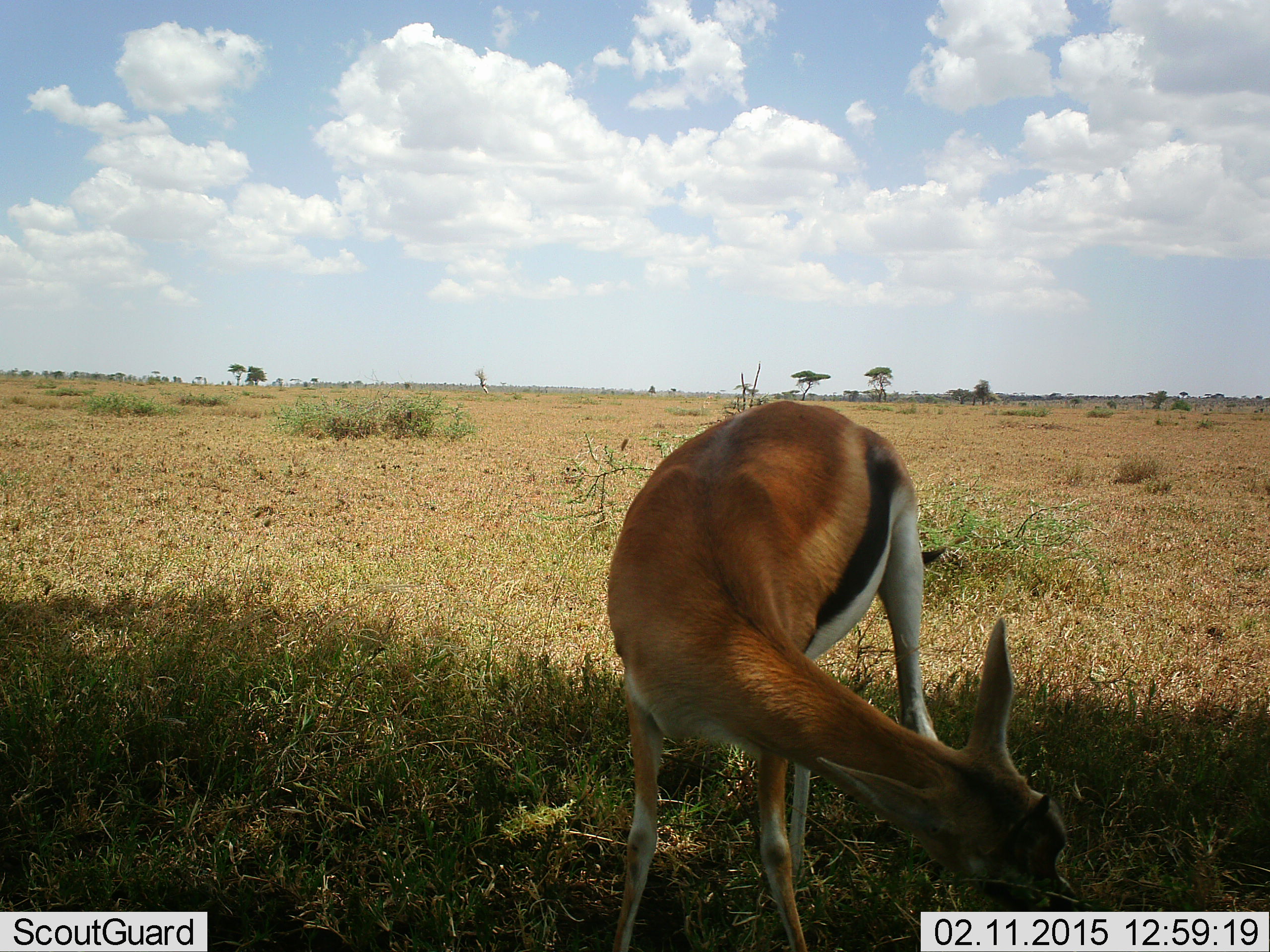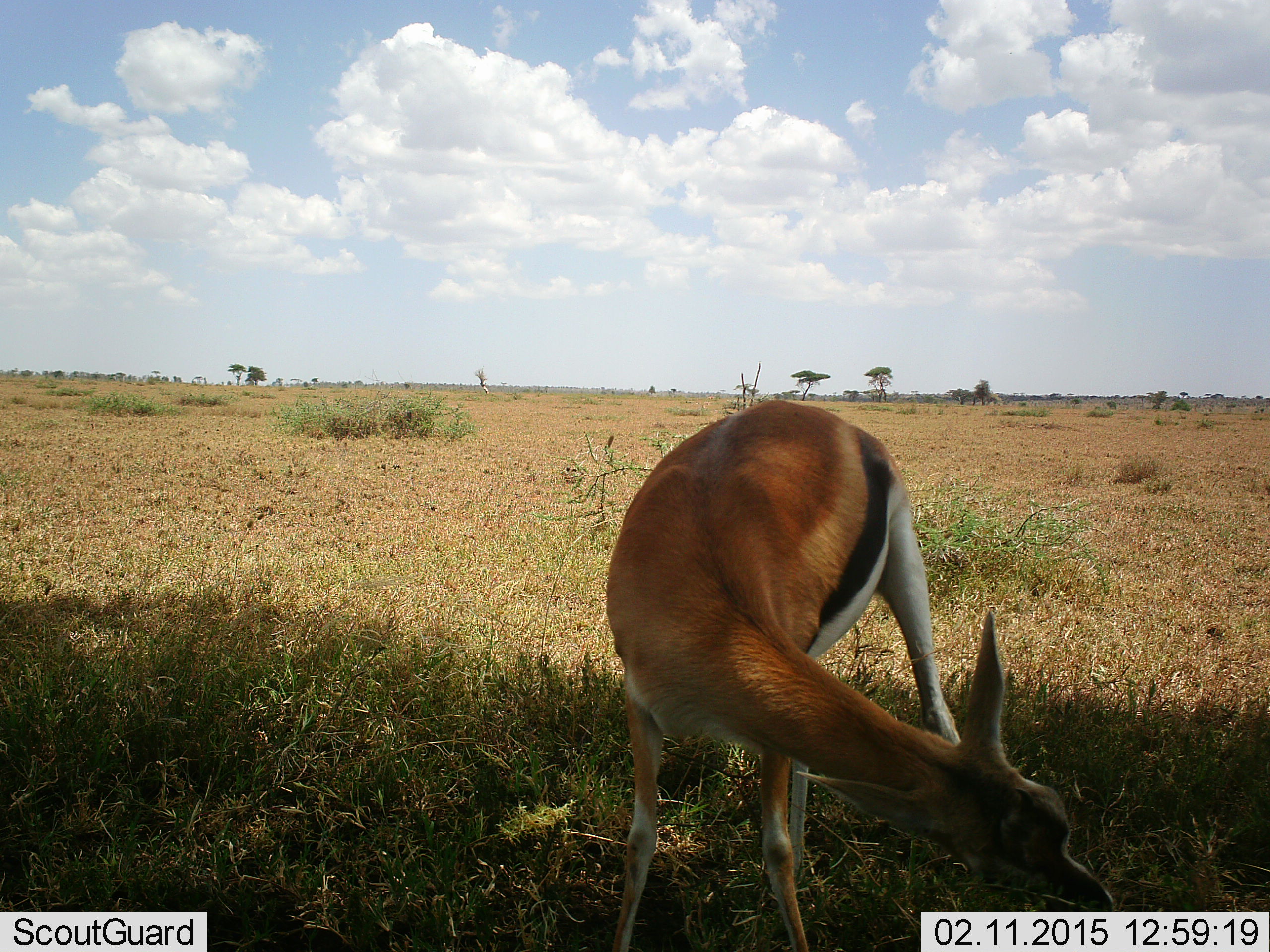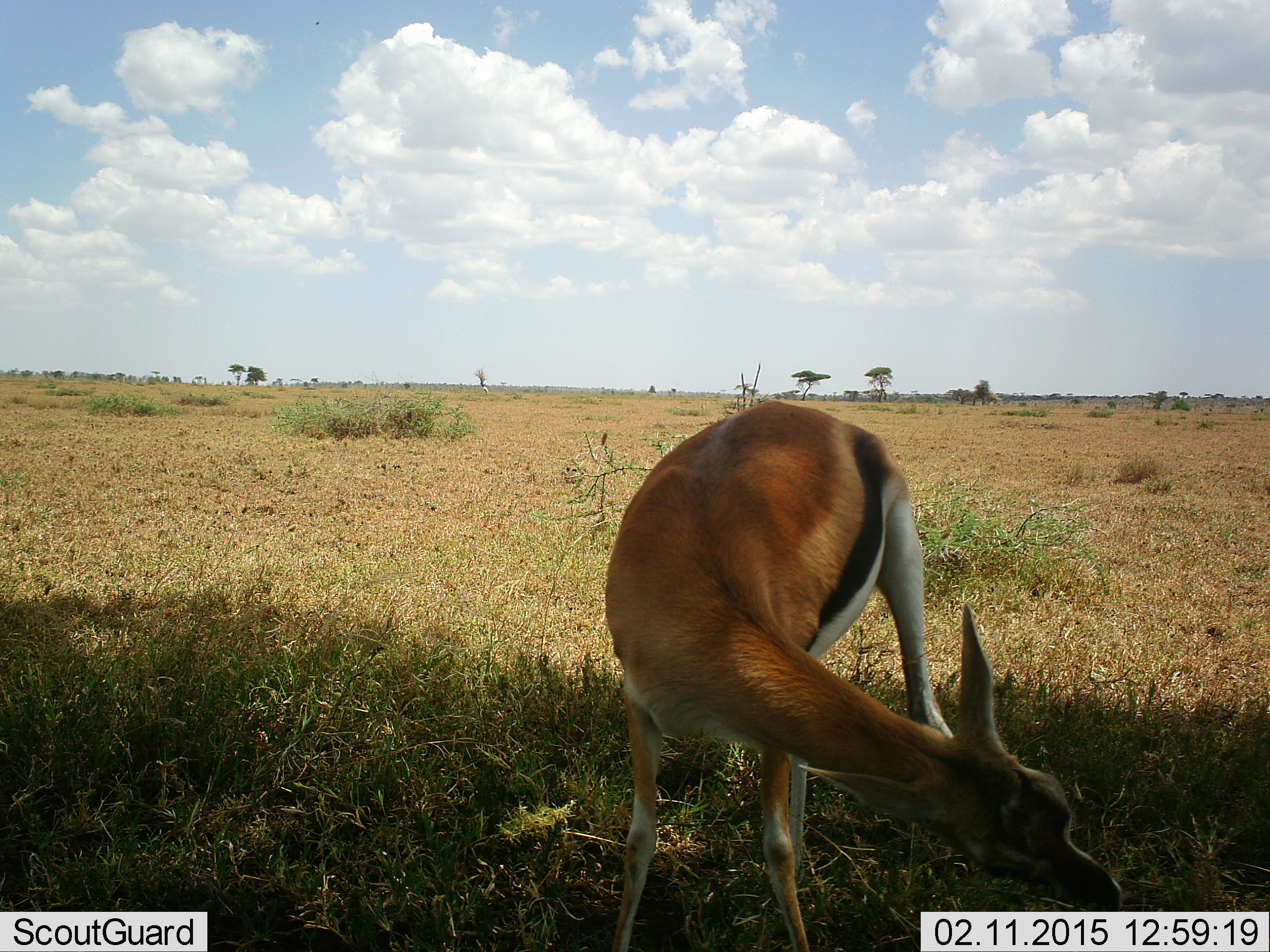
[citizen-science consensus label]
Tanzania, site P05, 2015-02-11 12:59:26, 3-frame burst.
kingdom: Animalia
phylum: Chordata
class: Mammalia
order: Artiodactyla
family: Bovidae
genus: Eudorcas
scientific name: Eudorcas thomsonii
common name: thomson's gazelle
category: gazellethomsons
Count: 1.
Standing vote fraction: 40%.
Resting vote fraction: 10%.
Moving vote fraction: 0%.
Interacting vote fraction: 0%.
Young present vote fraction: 10%.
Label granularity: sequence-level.